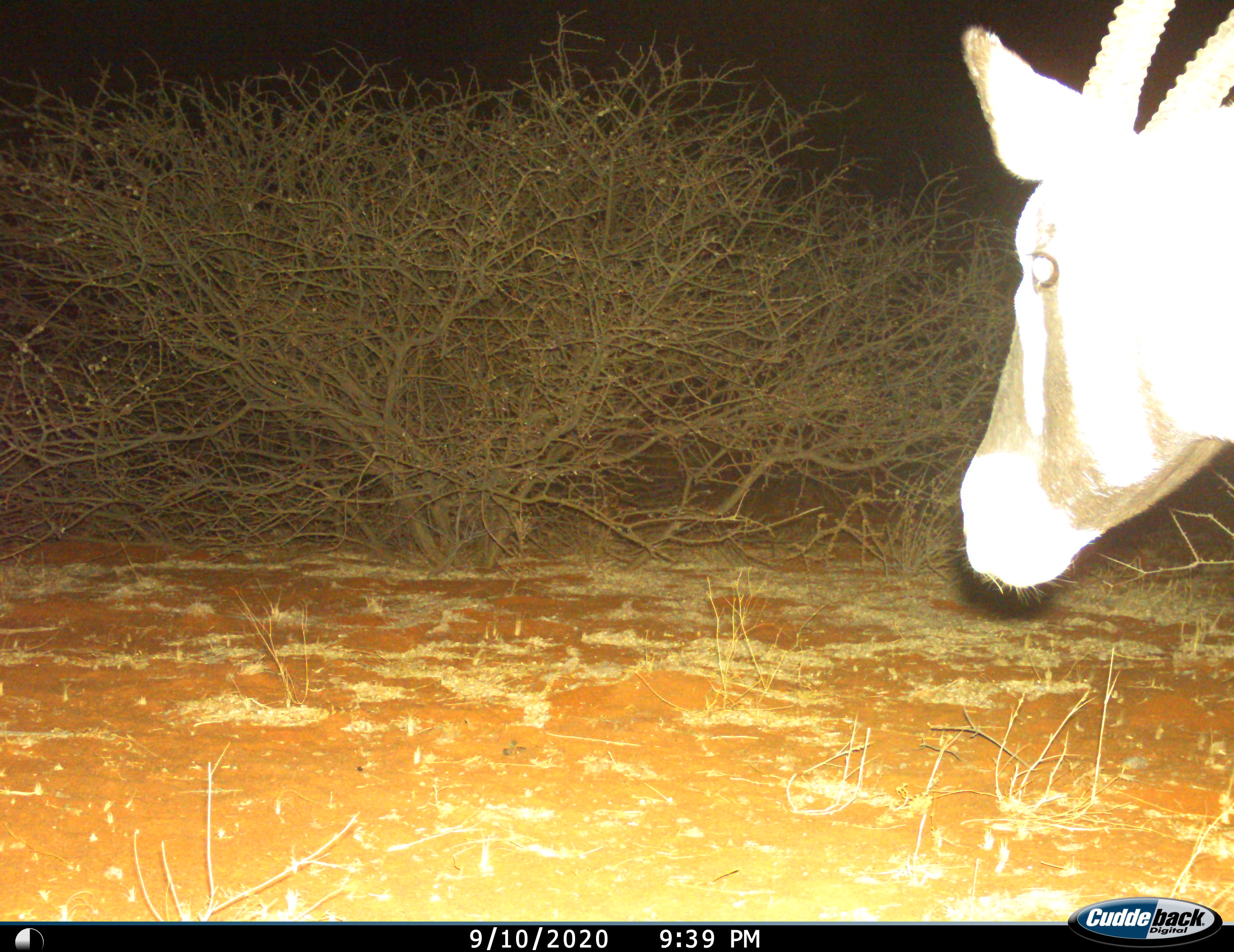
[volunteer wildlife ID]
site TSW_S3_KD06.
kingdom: Animalia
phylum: Chordata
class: Mammalia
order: Artiodactyla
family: Bovidae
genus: Oryx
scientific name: Oryx gazella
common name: gemsbok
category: oryx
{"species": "oryx (gemsbok) (Oryx gazella)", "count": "1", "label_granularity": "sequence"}